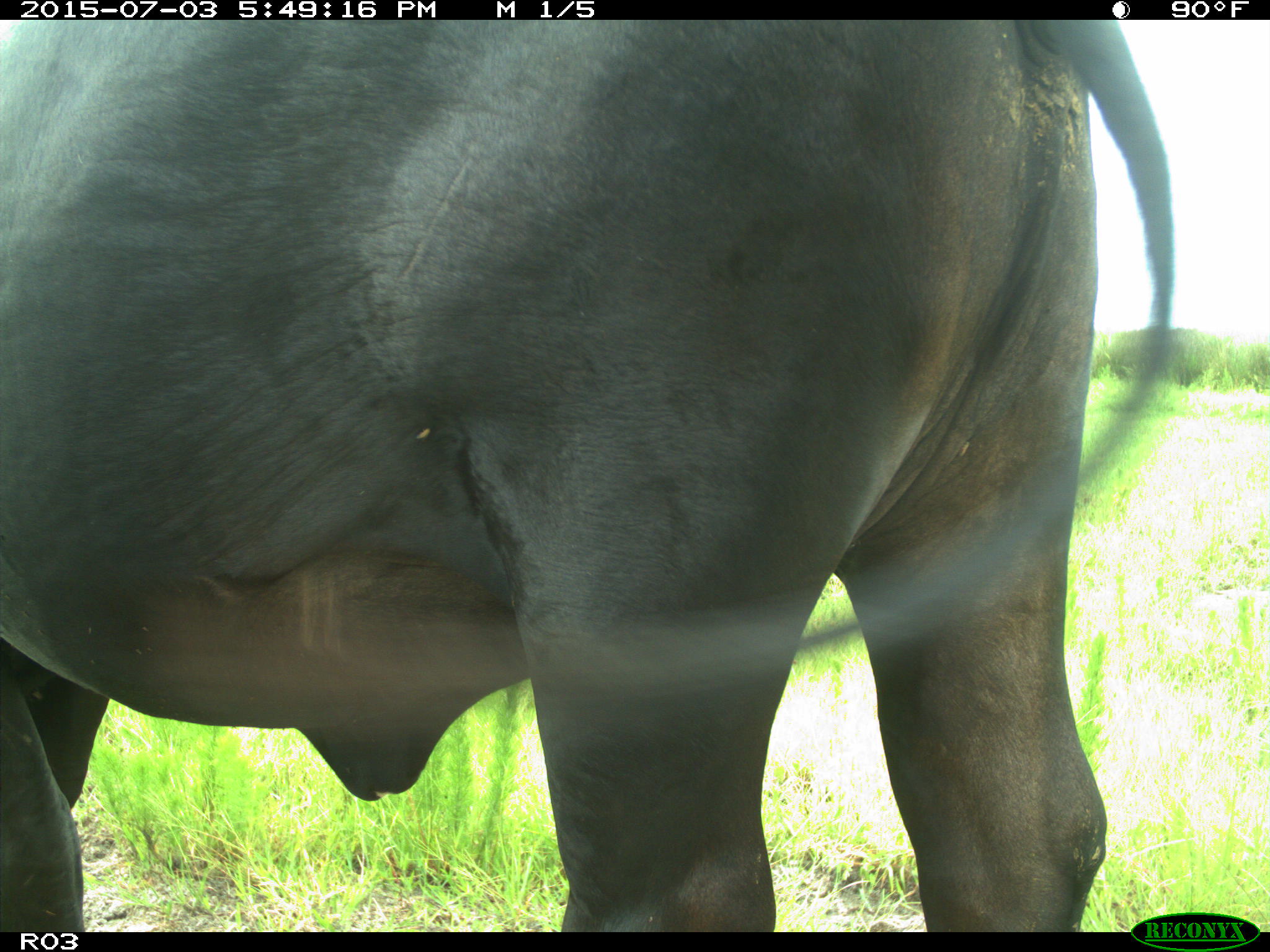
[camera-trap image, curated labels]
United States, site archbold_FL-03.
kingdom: Animalia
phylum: Chordata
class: Mammalia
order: Artiodactyla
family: Bovidae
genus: Bos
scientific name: Bos taurus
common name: domestic cow